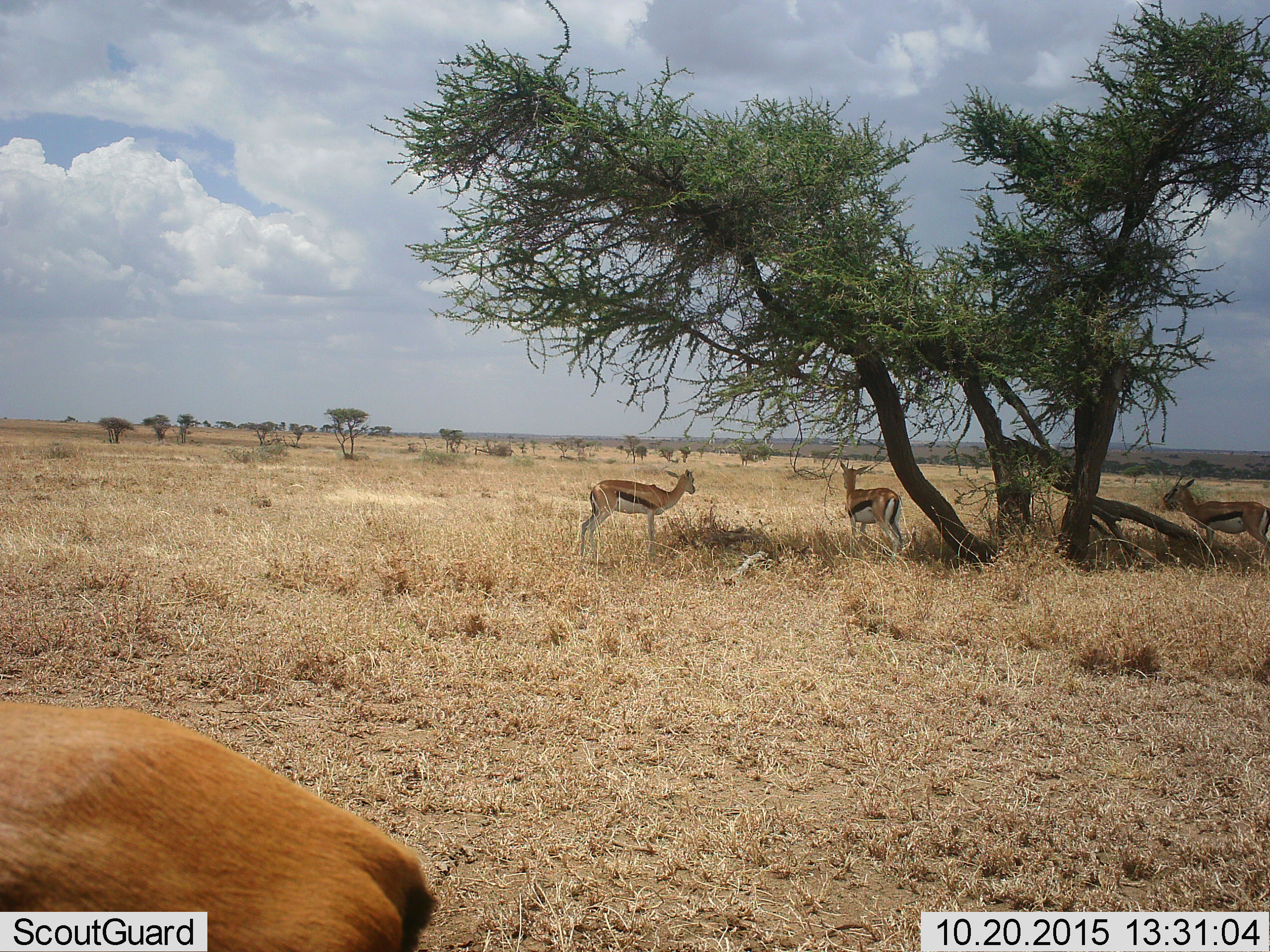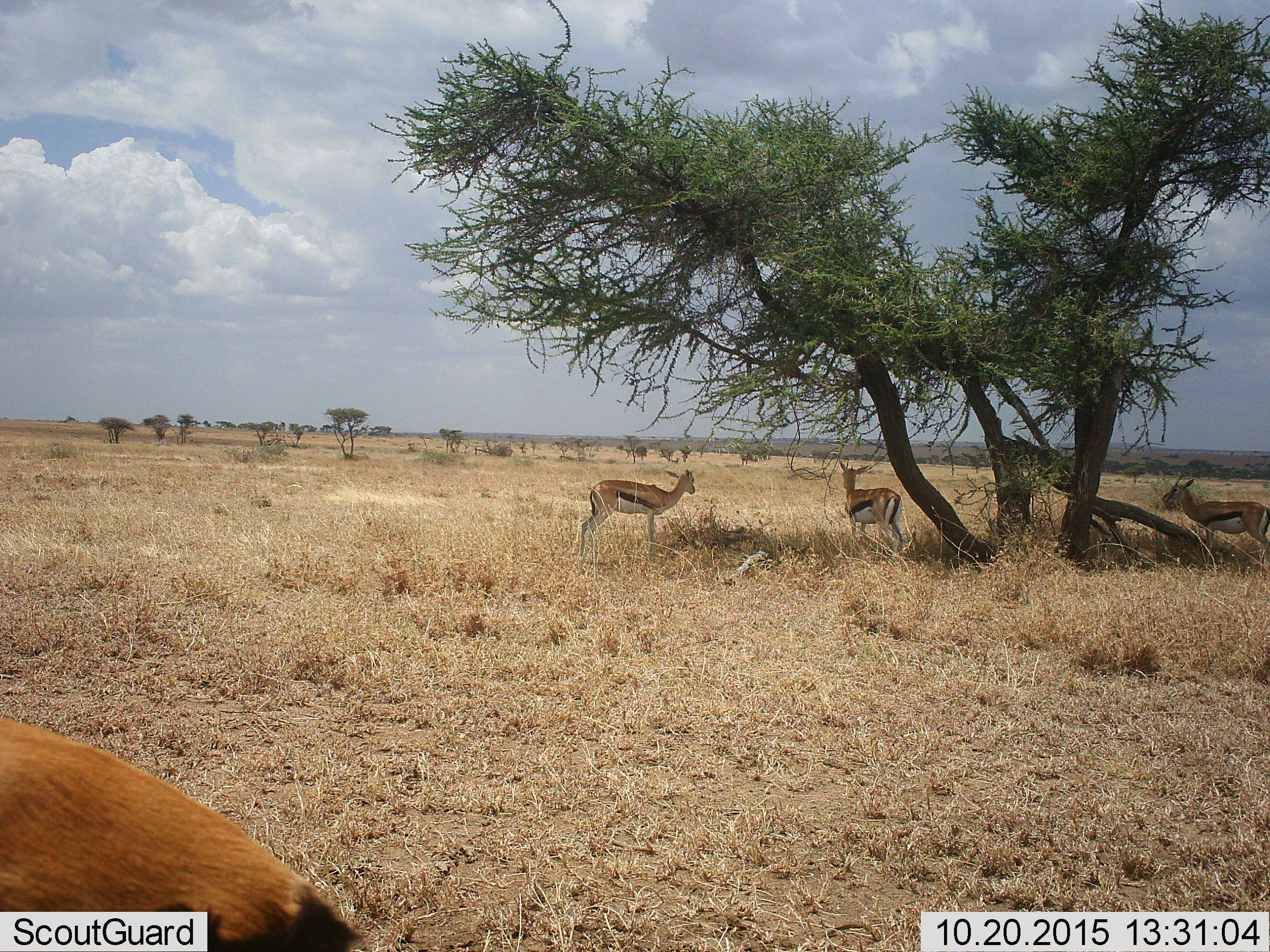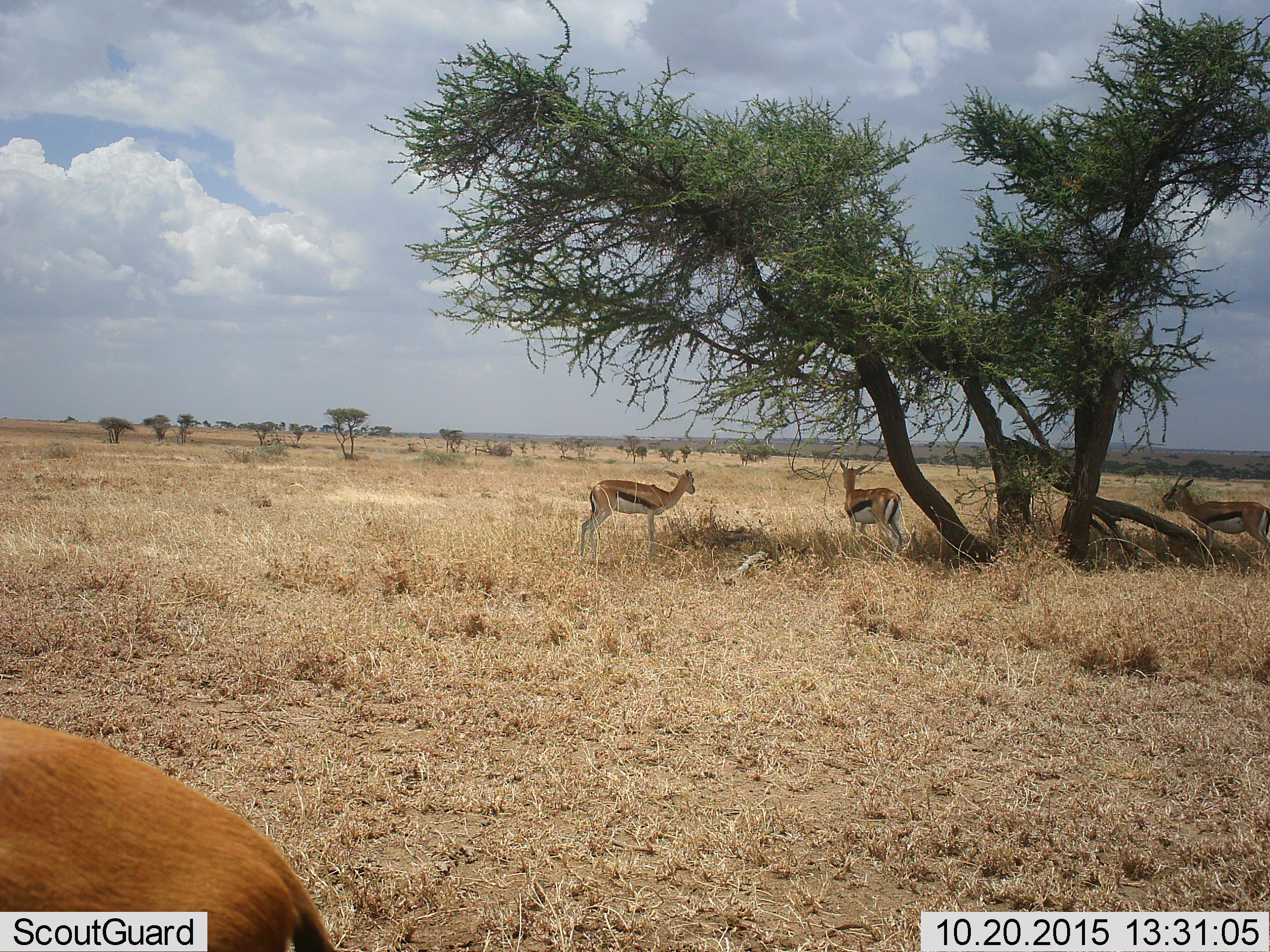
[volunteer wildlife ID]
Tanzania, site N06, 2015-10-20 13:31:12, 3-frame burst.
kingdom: Animalia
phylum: Chordata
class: Mammalia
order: Artiodactyla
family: Bovidae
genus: Eudorcas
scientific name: Eudorcas thomsonii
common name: thomson's gazelle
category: gazellethomsons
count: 4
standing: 89%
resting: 0%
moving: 11%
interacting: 11%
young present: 11%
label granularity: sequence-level